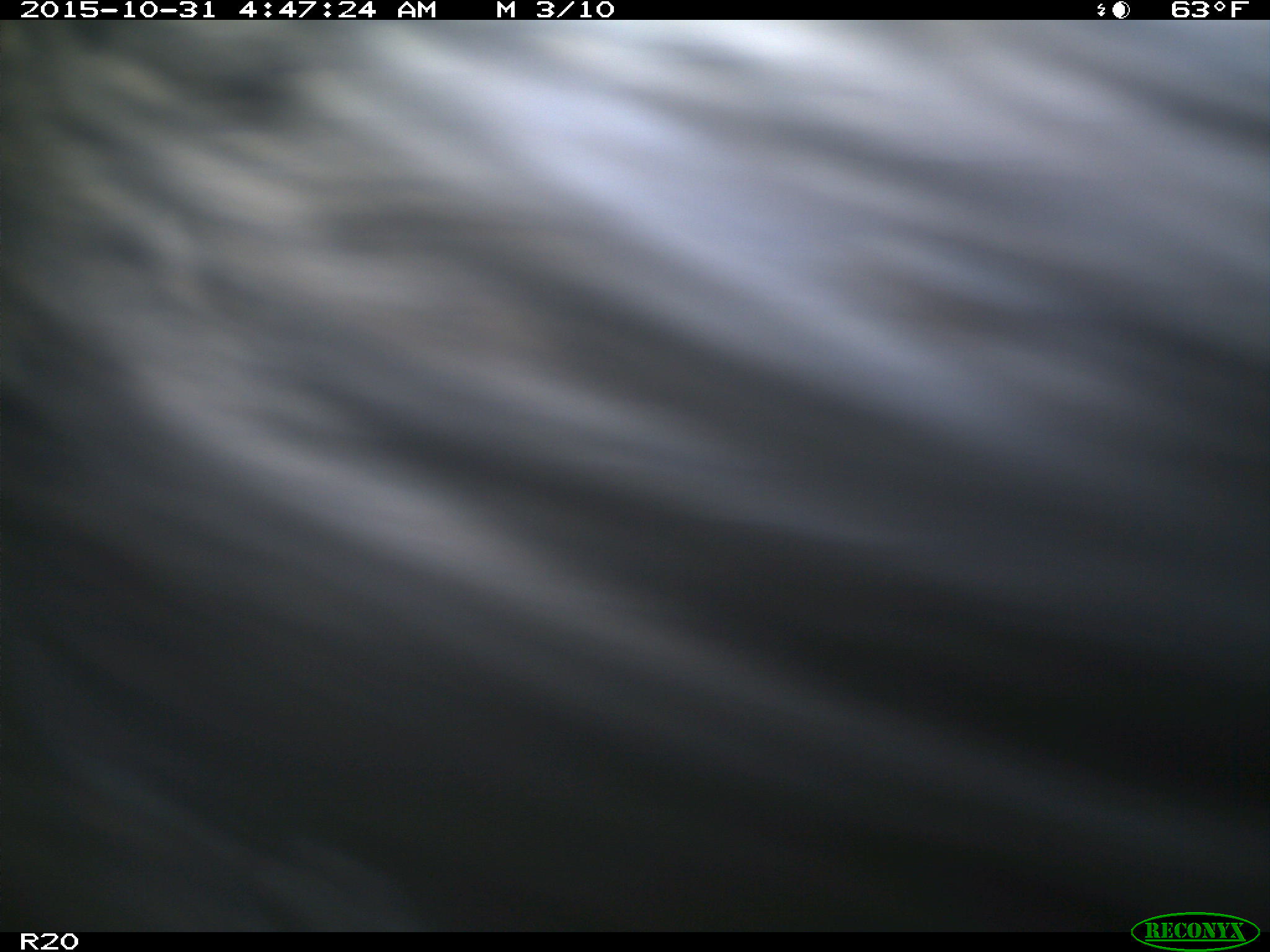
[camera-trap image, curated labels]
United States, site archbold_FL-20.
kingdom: Animalia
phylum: Chordata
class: Mammalia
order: Artiodactyla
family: Suidae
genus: Sus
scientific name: Sus scrofa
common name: wild boar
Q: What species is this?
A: Sus scrofa (wild boar).